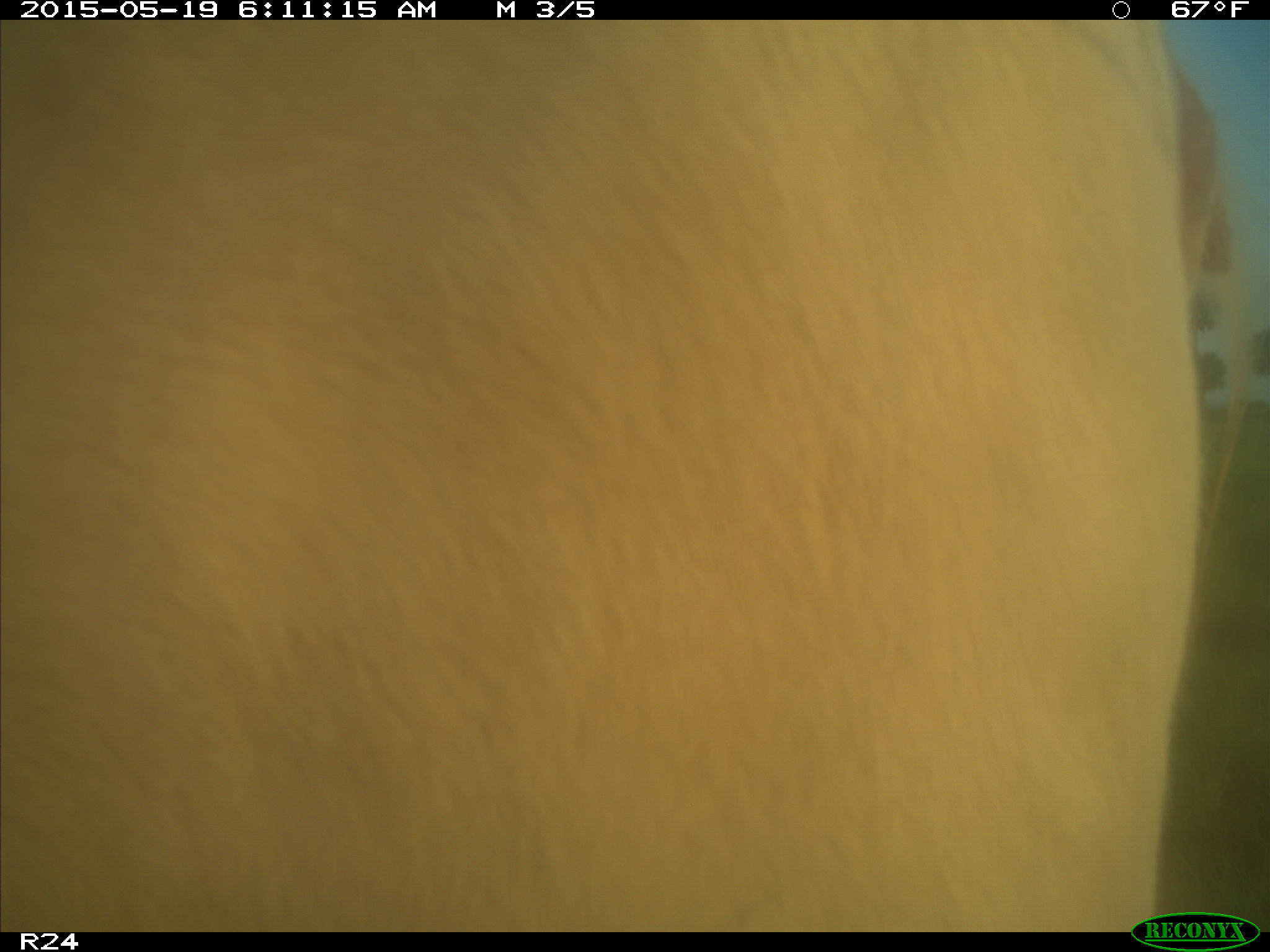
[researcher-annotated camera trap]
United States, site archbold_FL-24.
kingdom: Animalia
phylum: Chordata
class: Mammalia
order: Artiodactyla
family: Bovidae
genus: Bos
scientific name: Bos taurus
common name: domestic cow